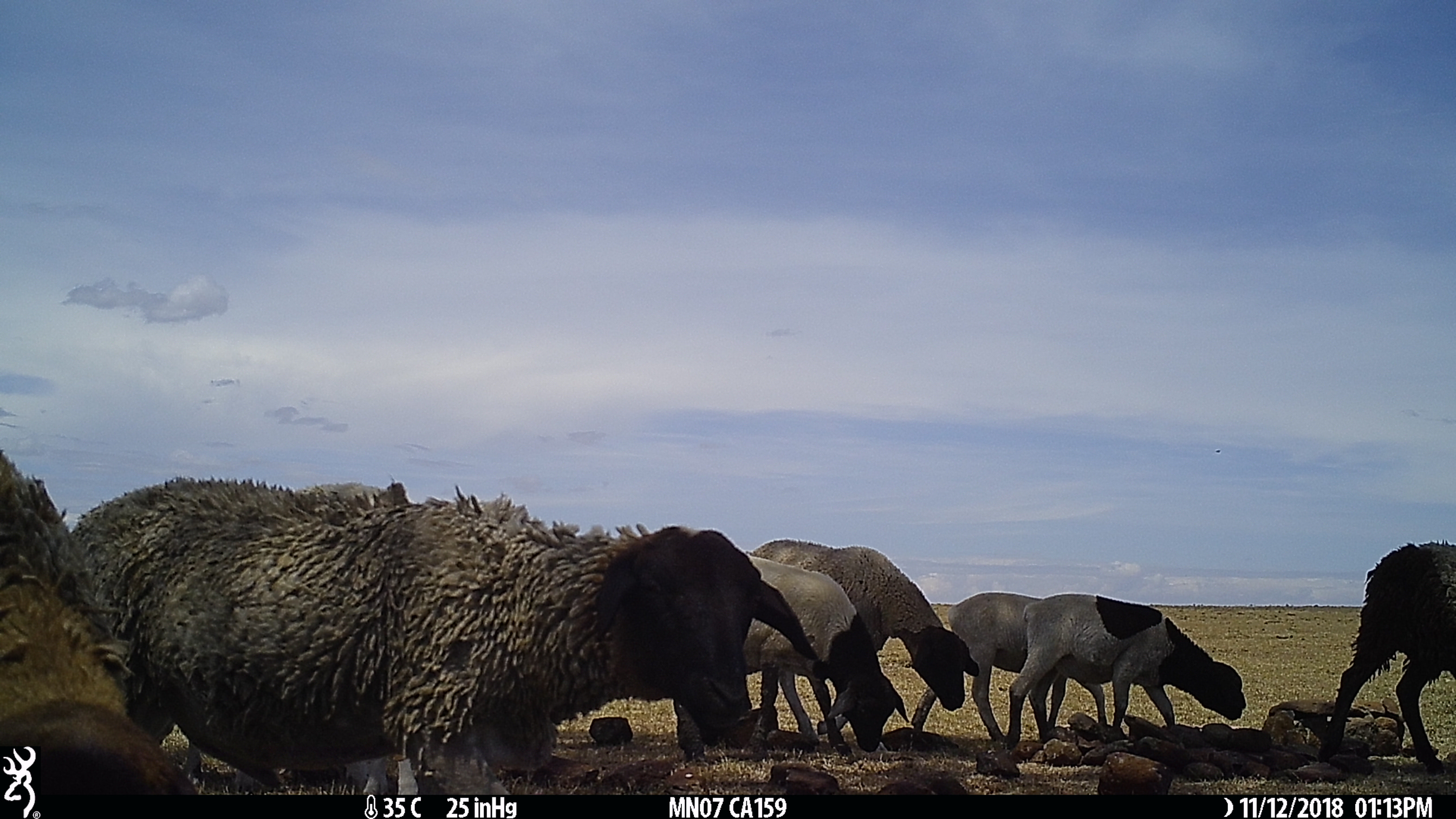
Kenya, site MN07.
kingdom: Animalia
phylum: Chordata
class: Mammalia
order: Artiodactyla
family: Bovidae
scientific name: Bovidae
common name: sheep or goat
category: shoat